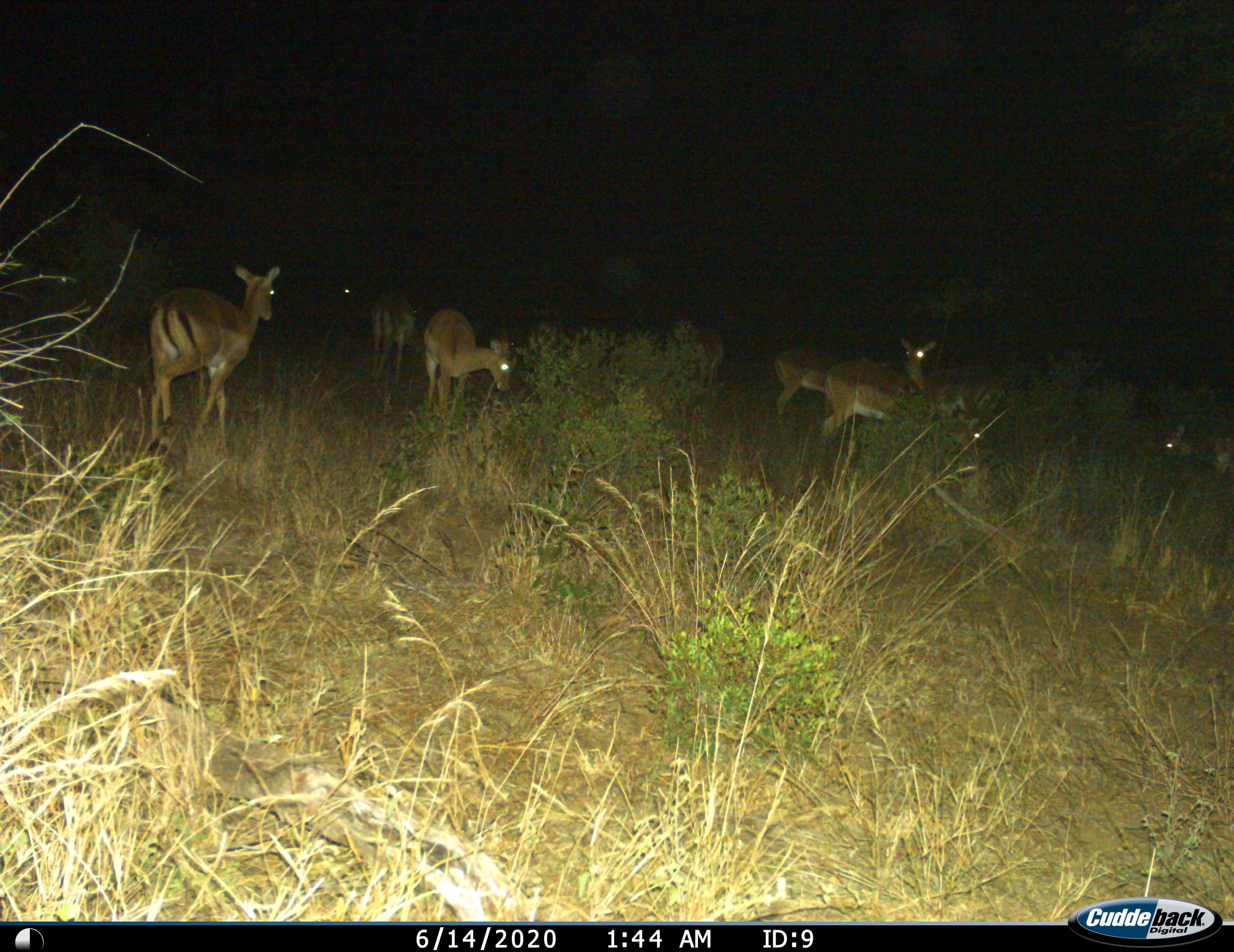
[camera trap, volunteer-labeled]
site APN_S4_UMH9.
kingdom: Animalia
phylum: Chordata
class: Mammalia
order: Artiodactyla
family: Bovidae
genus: Aepyceros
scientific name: Aepyceros melampus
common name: impala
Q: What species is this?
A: Impala (Aepyceros melampus).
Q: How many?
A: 8.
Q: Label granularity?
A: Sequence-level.